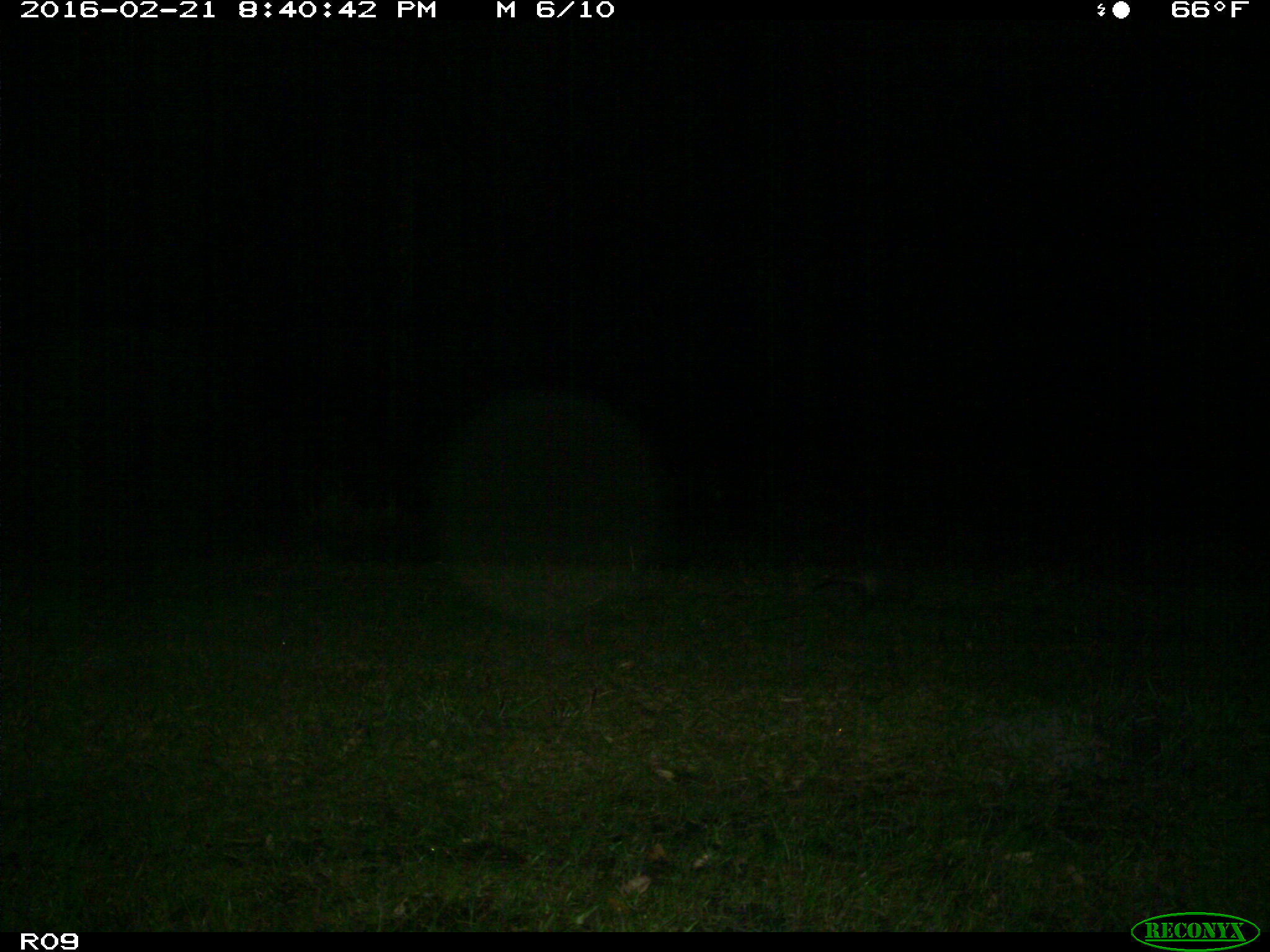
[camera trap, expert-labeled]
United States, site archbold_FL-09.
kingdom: Animalia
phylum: Chordata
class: Mammalia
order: Cingulata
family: Dasypodidae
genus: Dasypus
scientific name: Dasypus novemcinctus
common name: nine-banded armadillo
Dasypus novemcinctus (nine-banded armadillo).